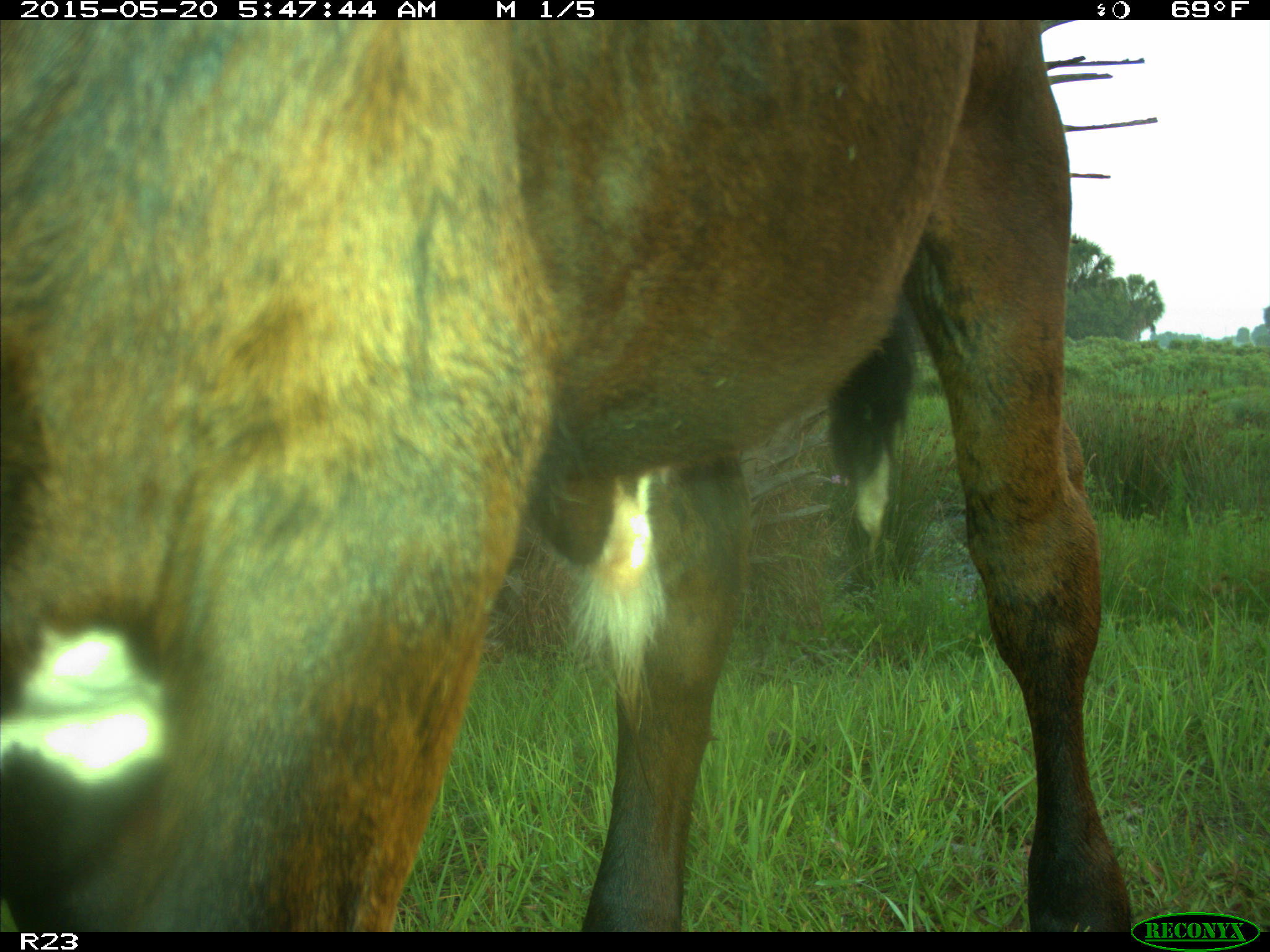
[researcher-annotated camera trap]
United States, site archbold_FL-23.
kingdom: Animalia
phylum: Chordata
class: Mammalia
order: Artiodactyla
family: Bovidae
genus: Bos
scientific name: Bos taurus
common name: domestic cow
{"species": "Bos taurus (domestic cow)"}